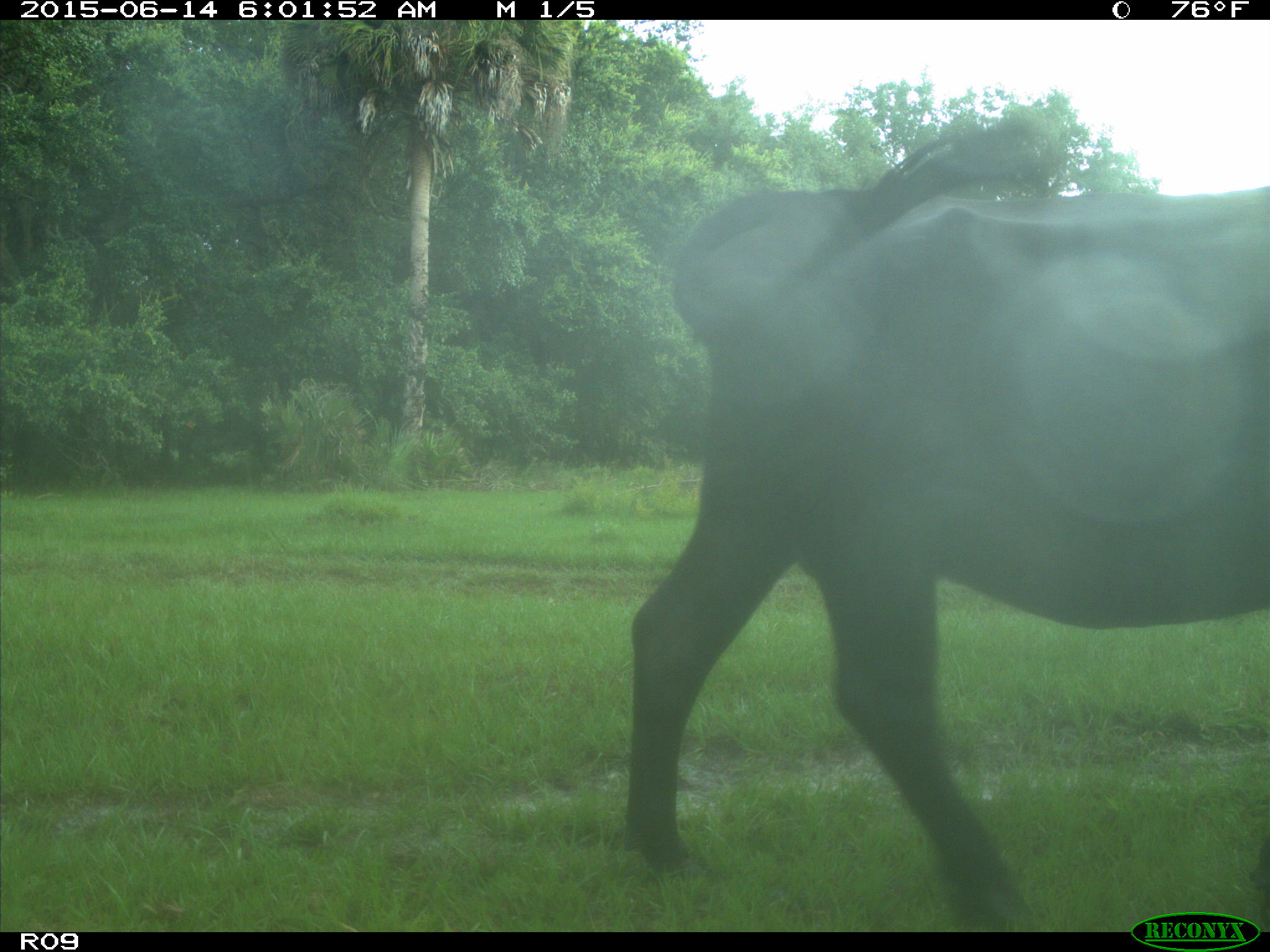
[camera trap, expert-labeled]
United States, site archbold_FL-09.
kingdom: Animalia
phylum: Chordata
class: Mammalia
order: Artiodactyla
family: Bovidae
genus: Bos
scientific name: Bos taurus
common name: domestic cow